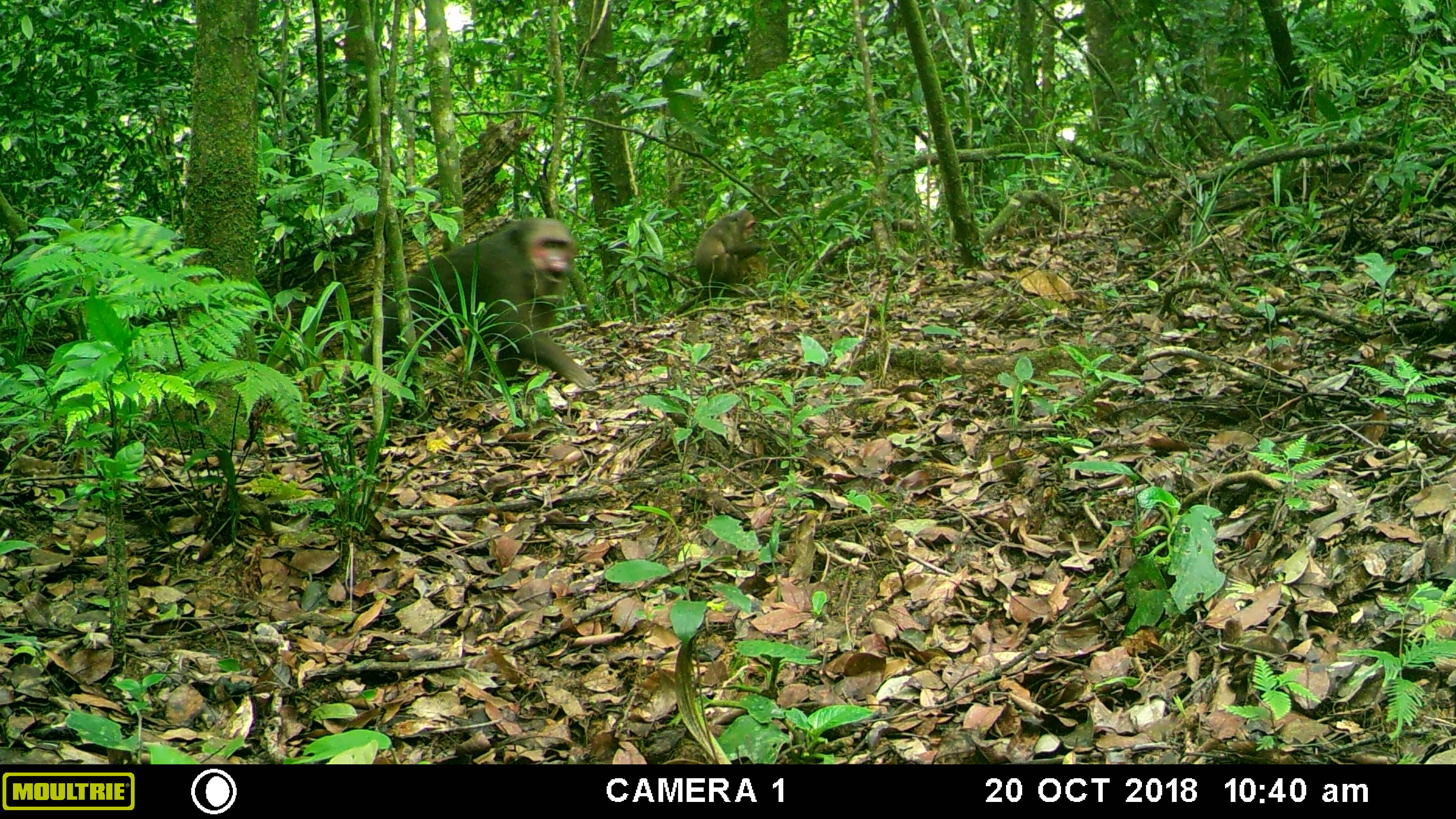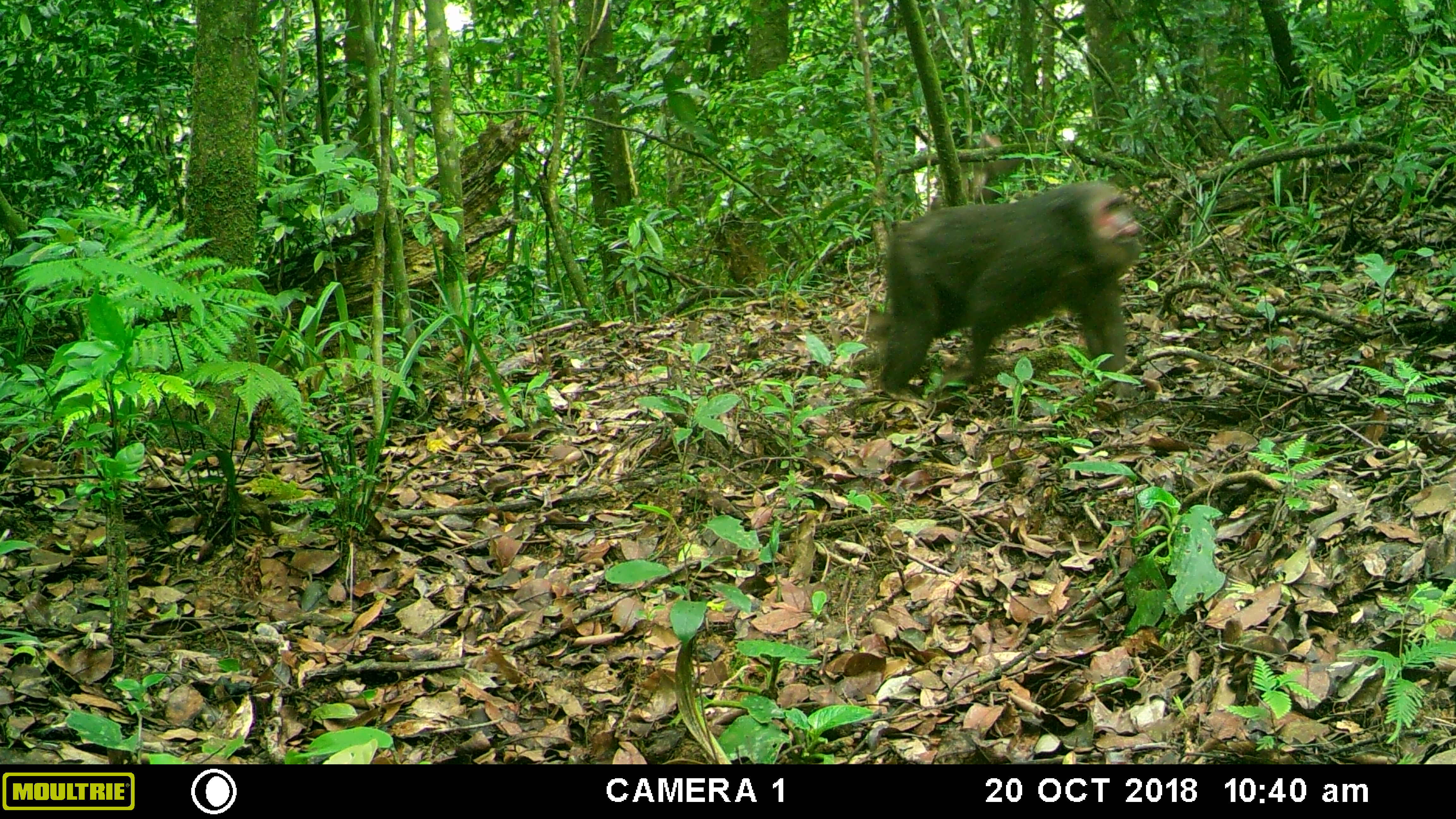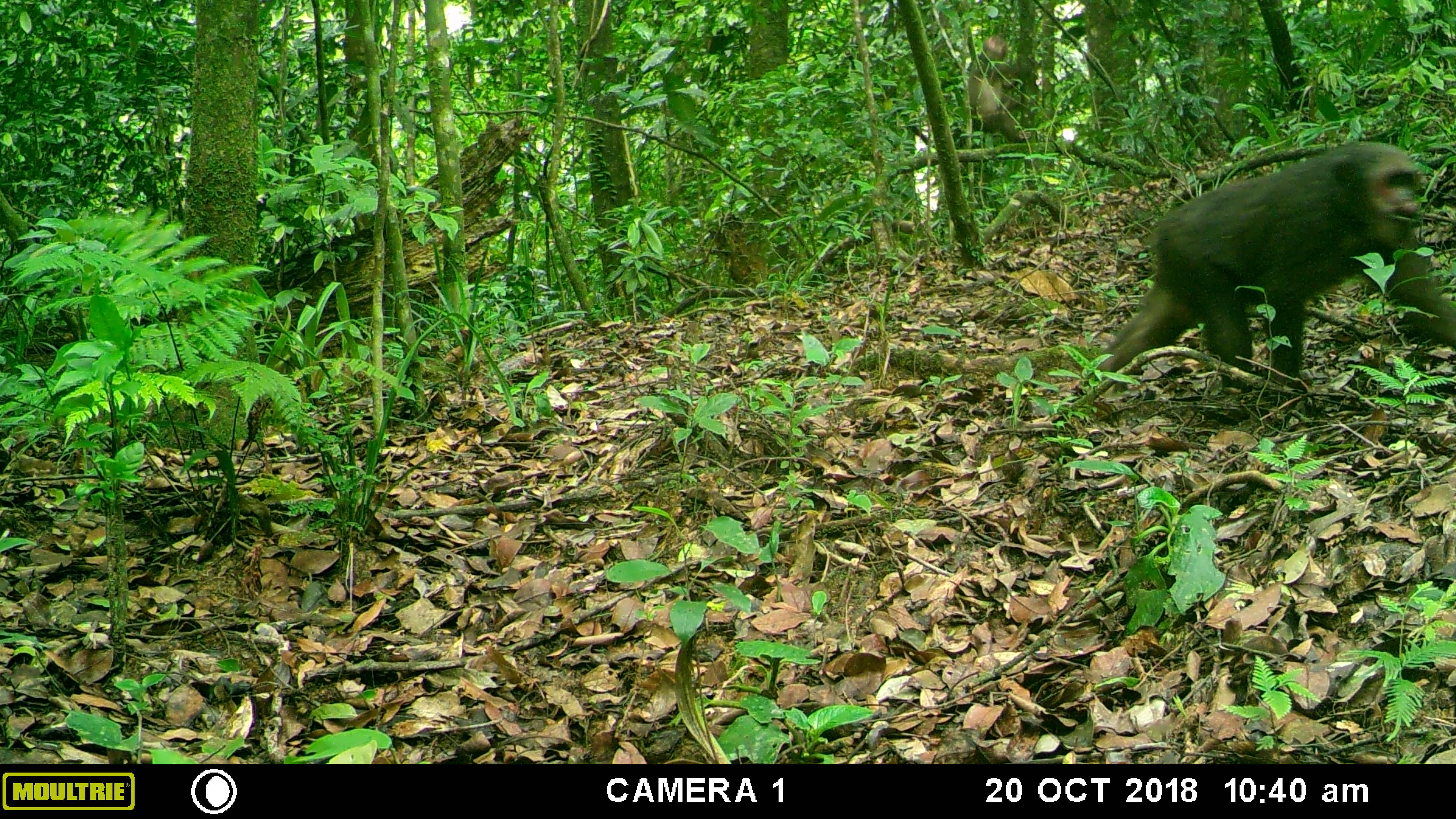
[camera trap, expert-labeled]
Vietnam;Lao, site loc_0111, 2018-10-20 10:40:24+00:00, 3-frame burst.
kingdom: Animalia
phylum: Chordata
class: Mammalia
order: Primates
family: Cercopithecidae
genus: Macaca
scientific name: Macaca arctoides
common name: stump-tailed macaque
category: stump tailed macaque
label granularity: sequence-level